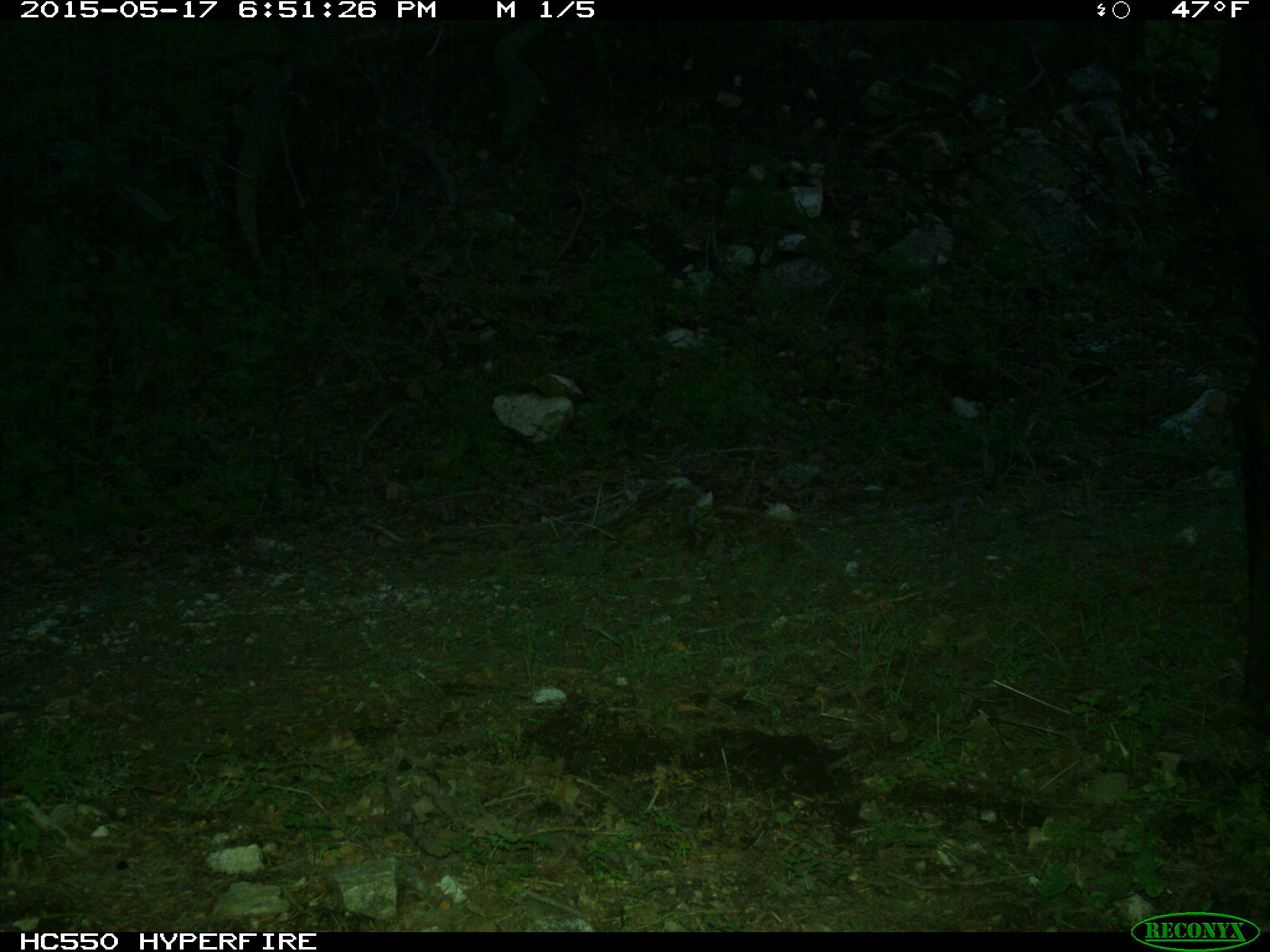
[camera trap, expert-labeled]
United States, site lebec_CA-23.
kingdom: Animalia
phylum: Chordata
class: Mammalia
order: Artiodactyla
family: Bovidae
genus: Bos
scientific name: Bos taurus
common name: domestic cow